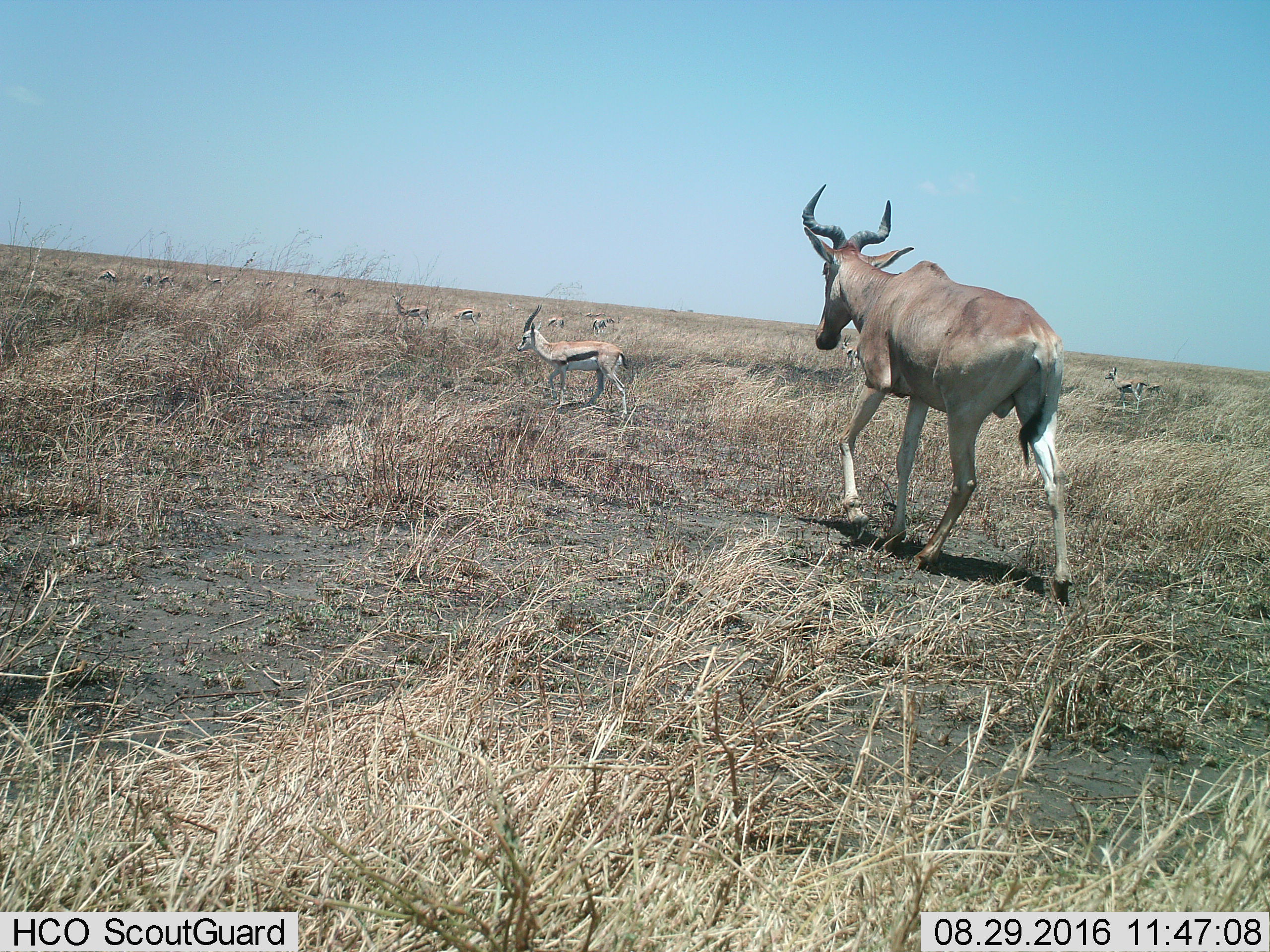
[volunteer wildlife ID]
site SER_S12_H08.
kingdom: Animalia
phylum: Chordata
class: Mammalia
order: Artiodactyla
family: Bovidae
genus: Alcelaphus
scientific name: Alcelaphus buselaphus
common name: hartebeest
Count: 1.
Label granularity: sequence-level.